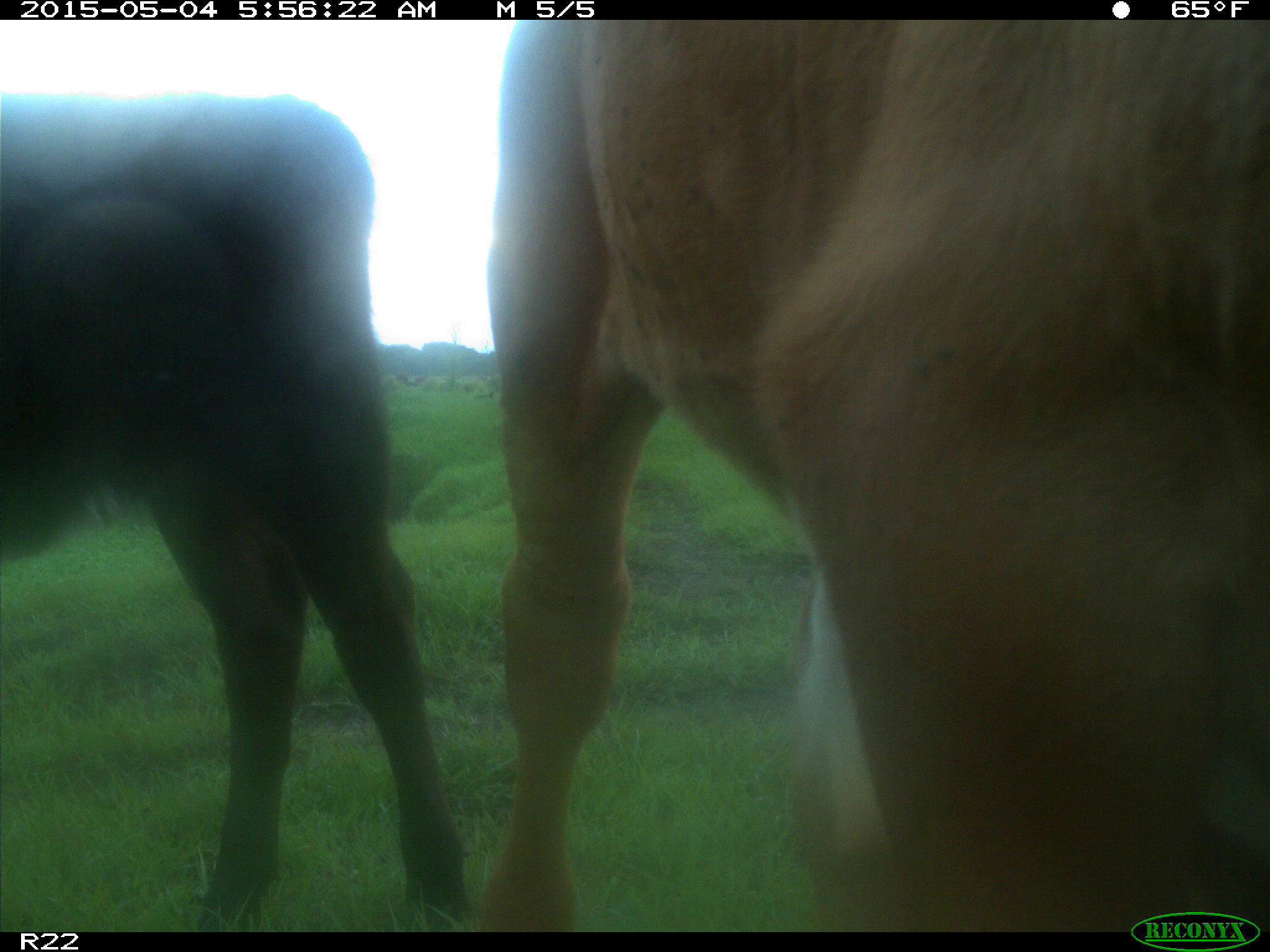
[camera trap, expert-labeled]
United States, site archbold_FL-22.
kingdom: Animalia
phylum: Chordata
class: Mammalia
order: Artiodactyla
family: Bovidae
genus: Bos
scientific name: Bos taurus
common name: domestic cow